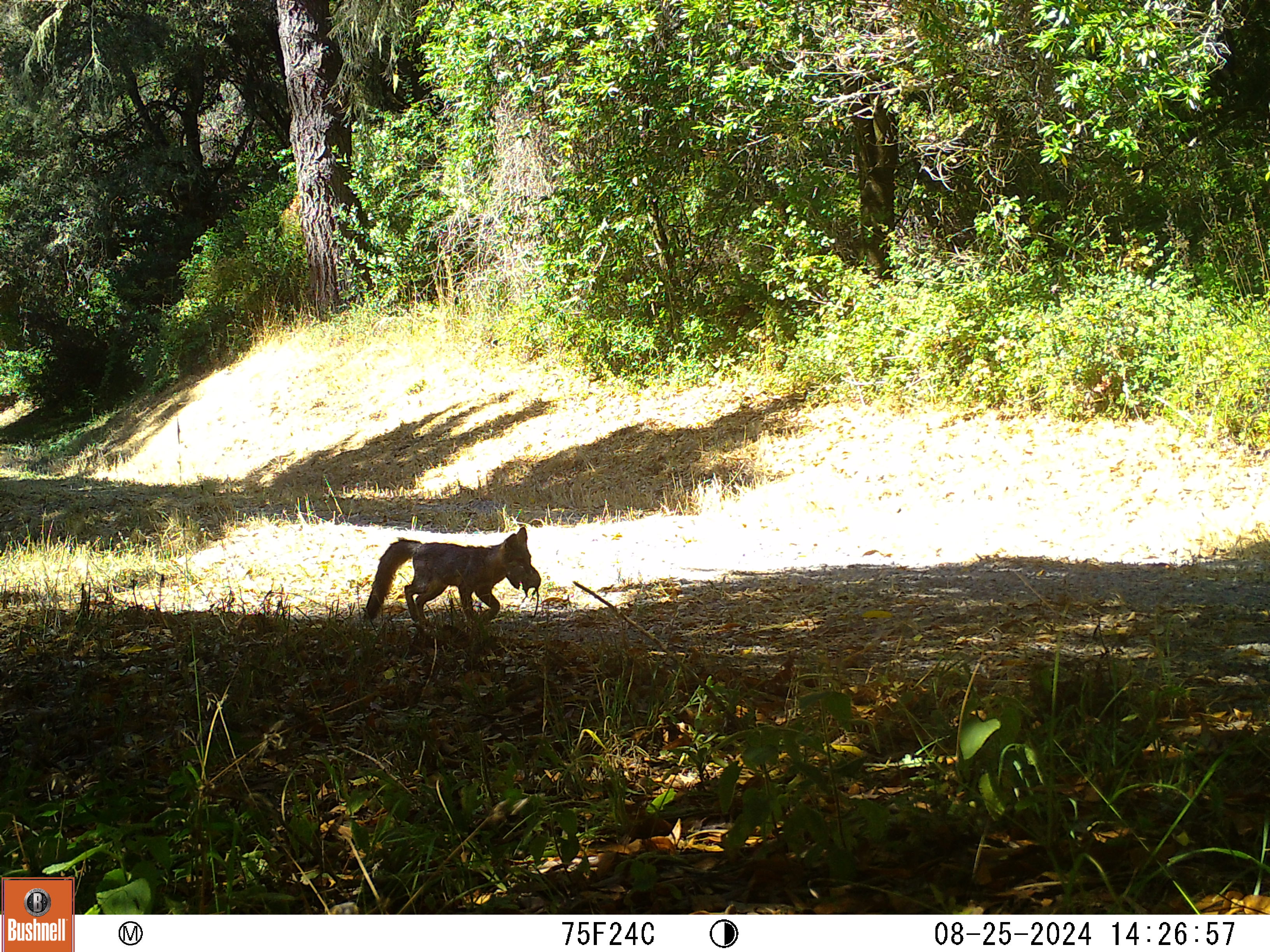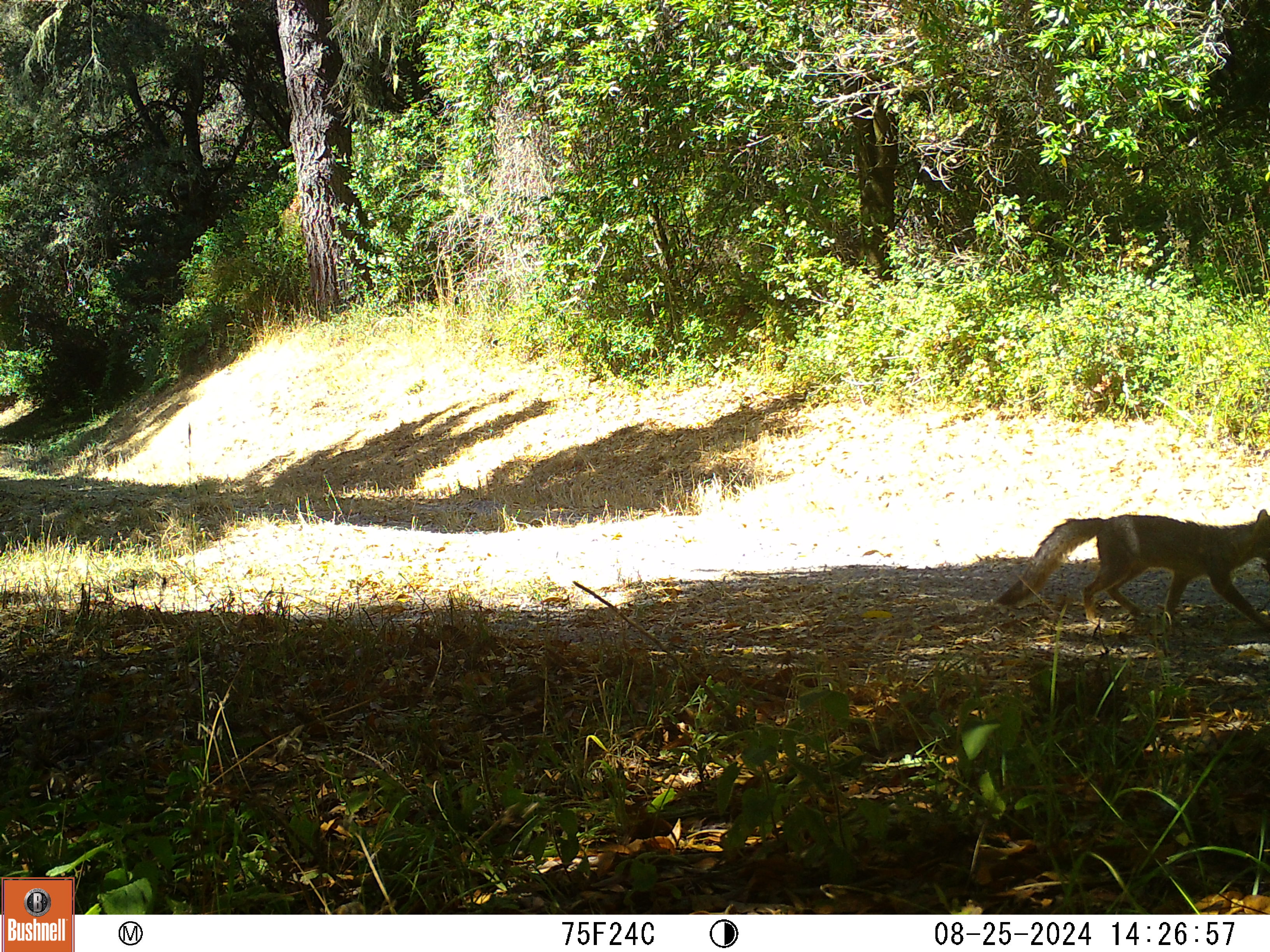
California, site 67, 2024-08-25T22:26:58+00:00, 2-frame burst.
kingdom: Animalia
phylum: Chordata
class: Mammalia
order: Carnivora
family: Canidae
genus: Urocyon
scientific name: Urocyon cinereoargenteus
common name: gray fox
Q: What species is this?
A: Gray fox (Urocyon cinereoargenteus).